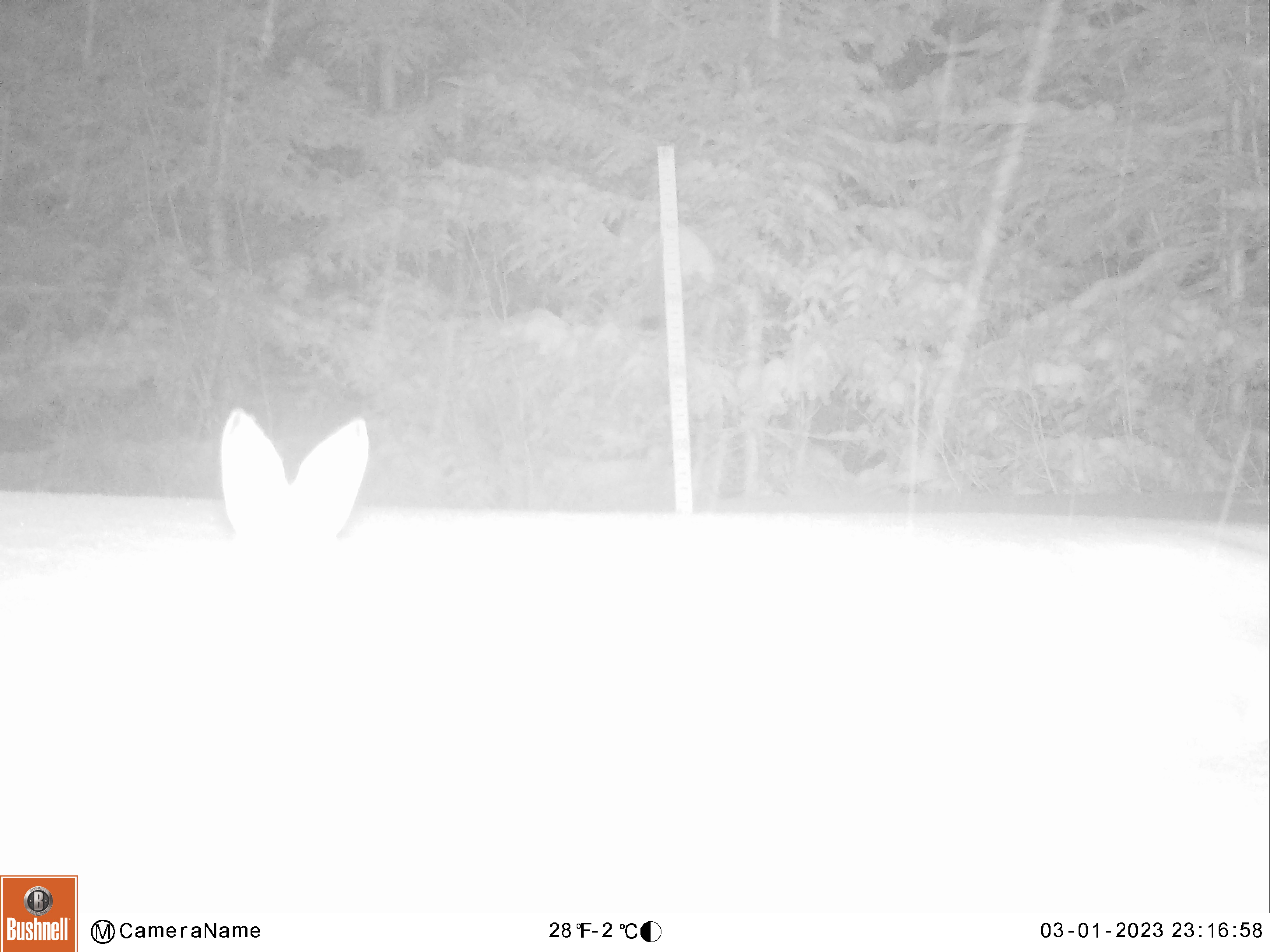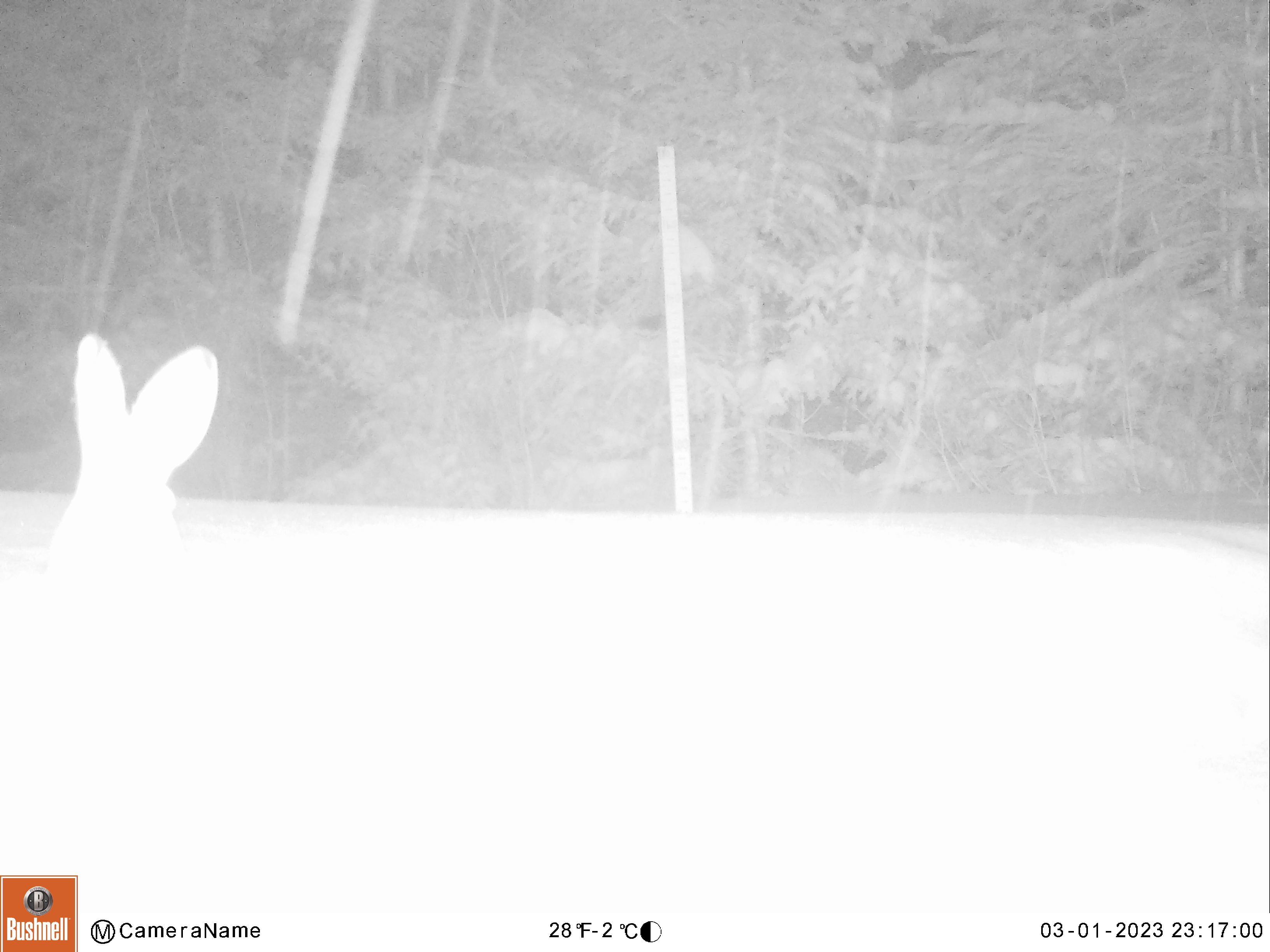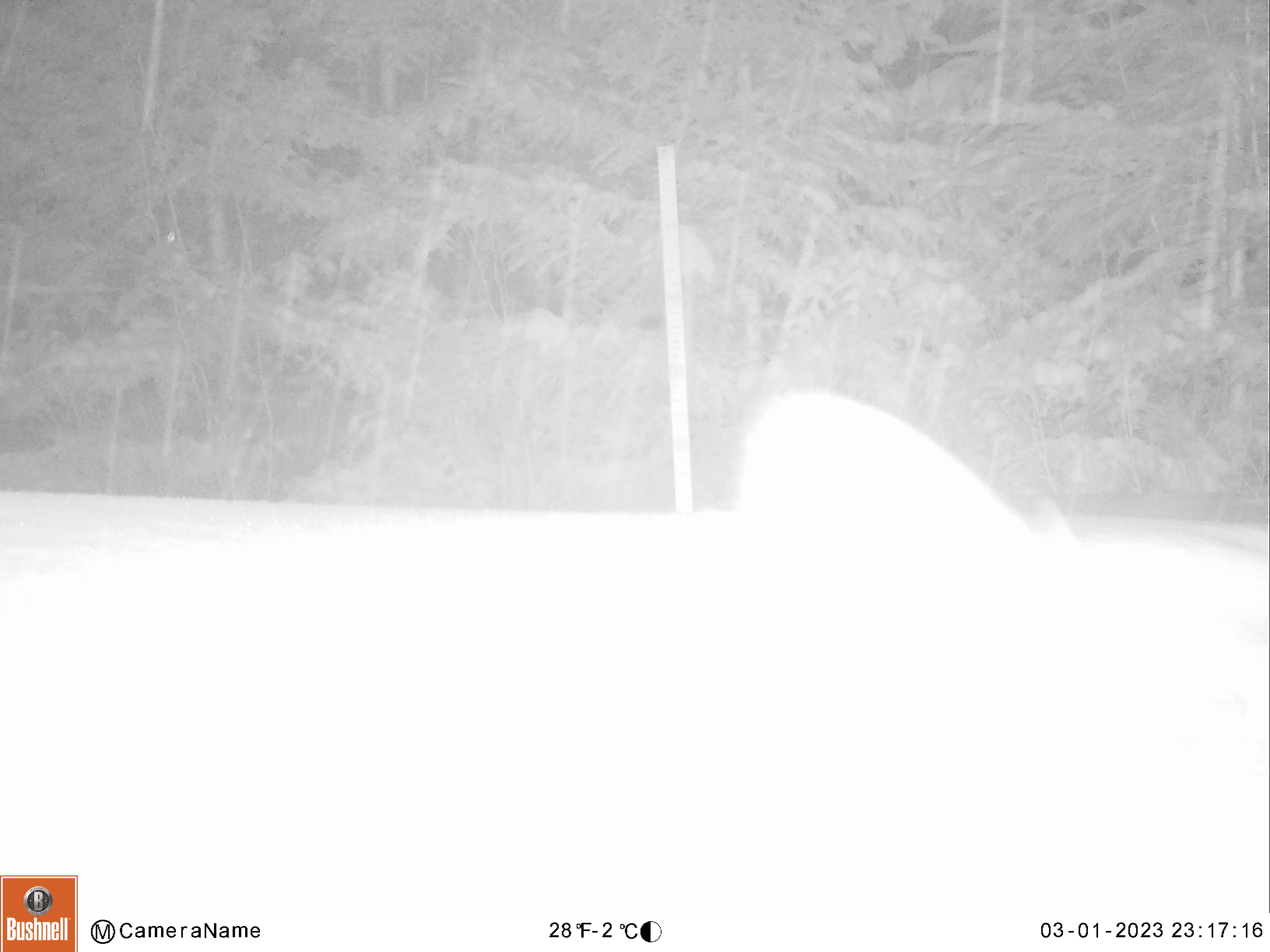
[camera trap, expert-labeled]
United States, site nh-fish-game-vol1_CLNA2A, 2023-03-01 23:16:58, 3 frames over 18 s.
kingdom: Animalia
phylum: Chordata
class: Mammalia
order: Lagomorpha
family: Leporidae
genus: Lepus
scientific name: Lepus americanus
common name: snowshoe hare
Snowshoe hare (Lepus americanus).